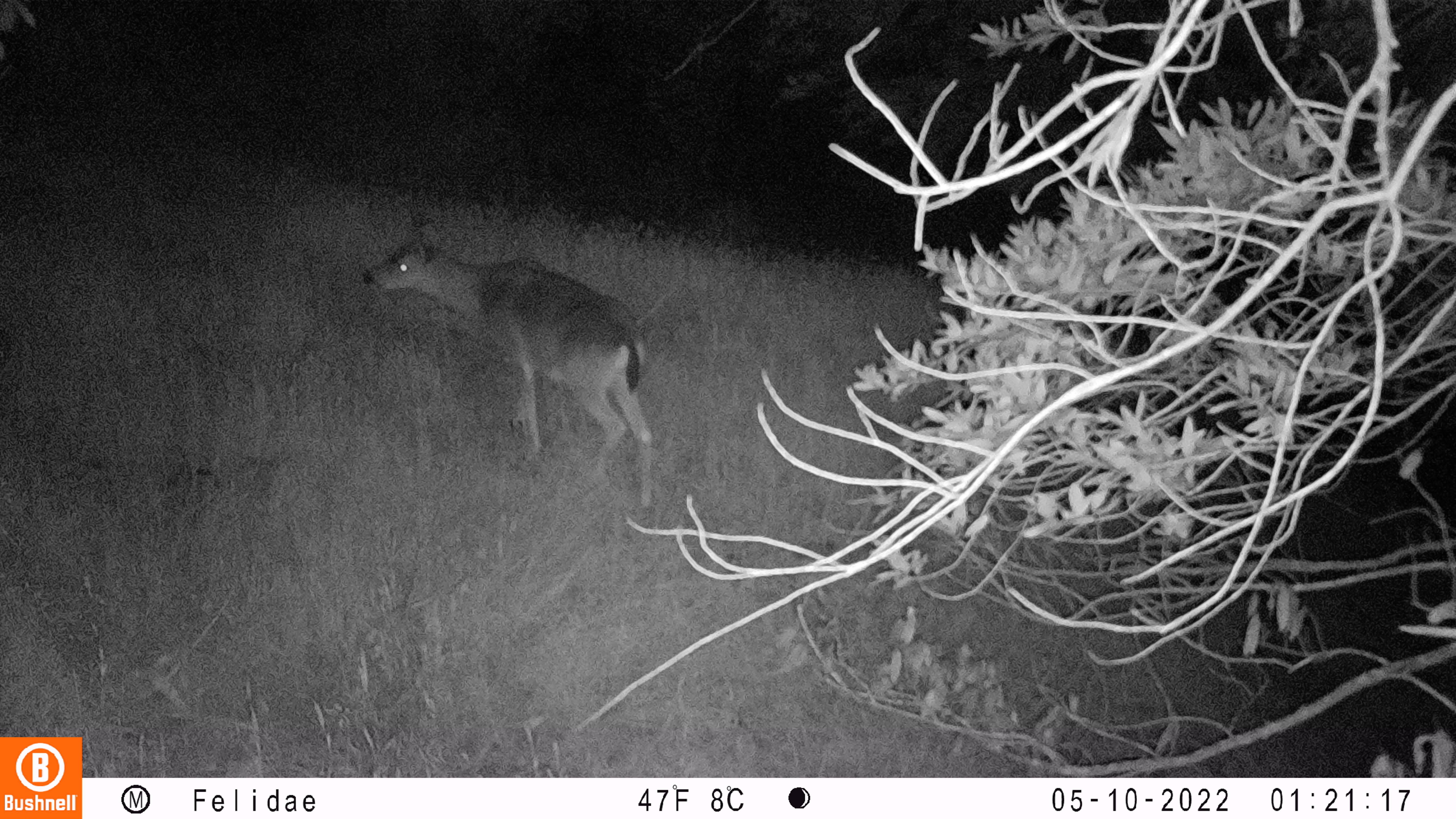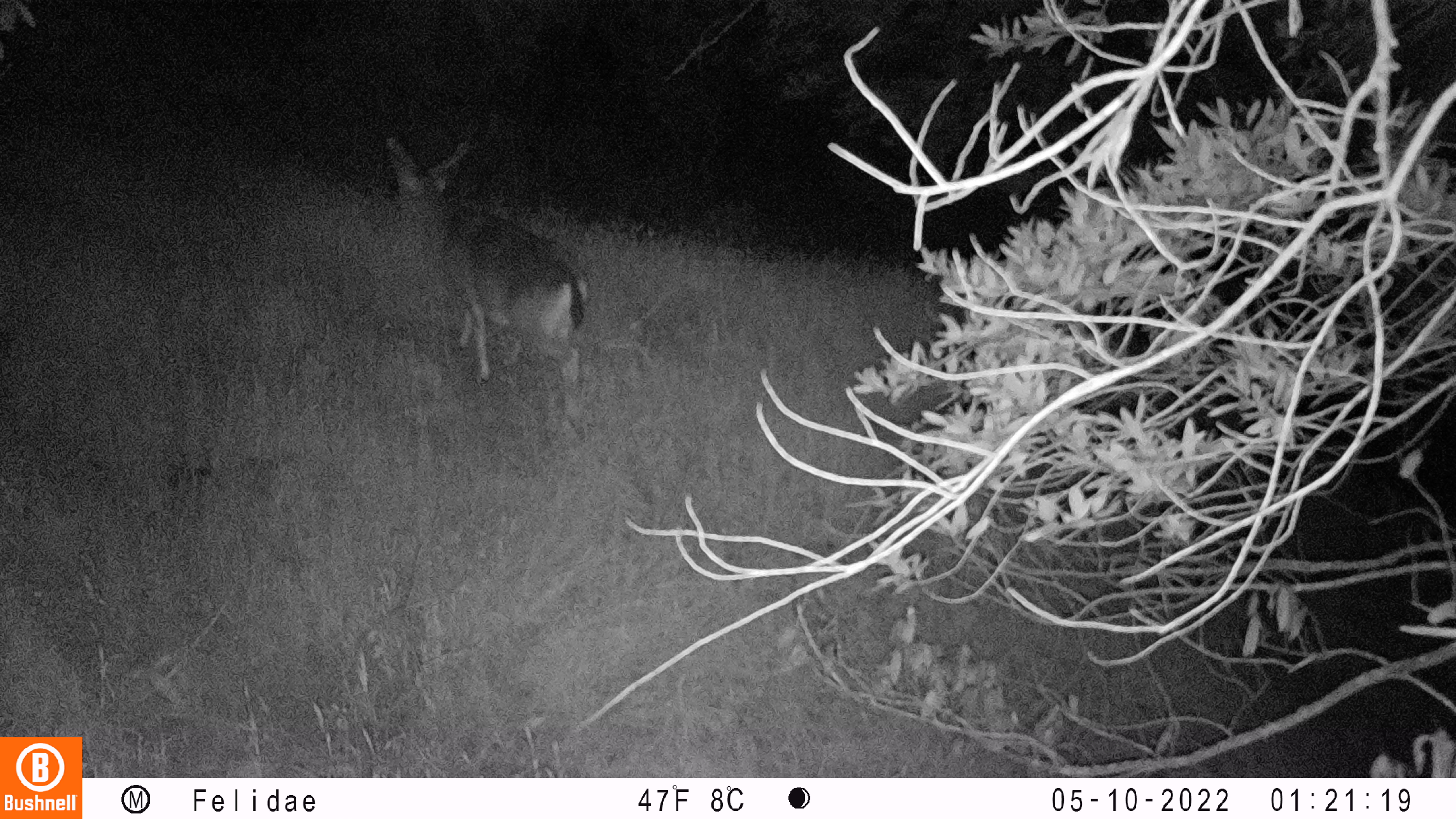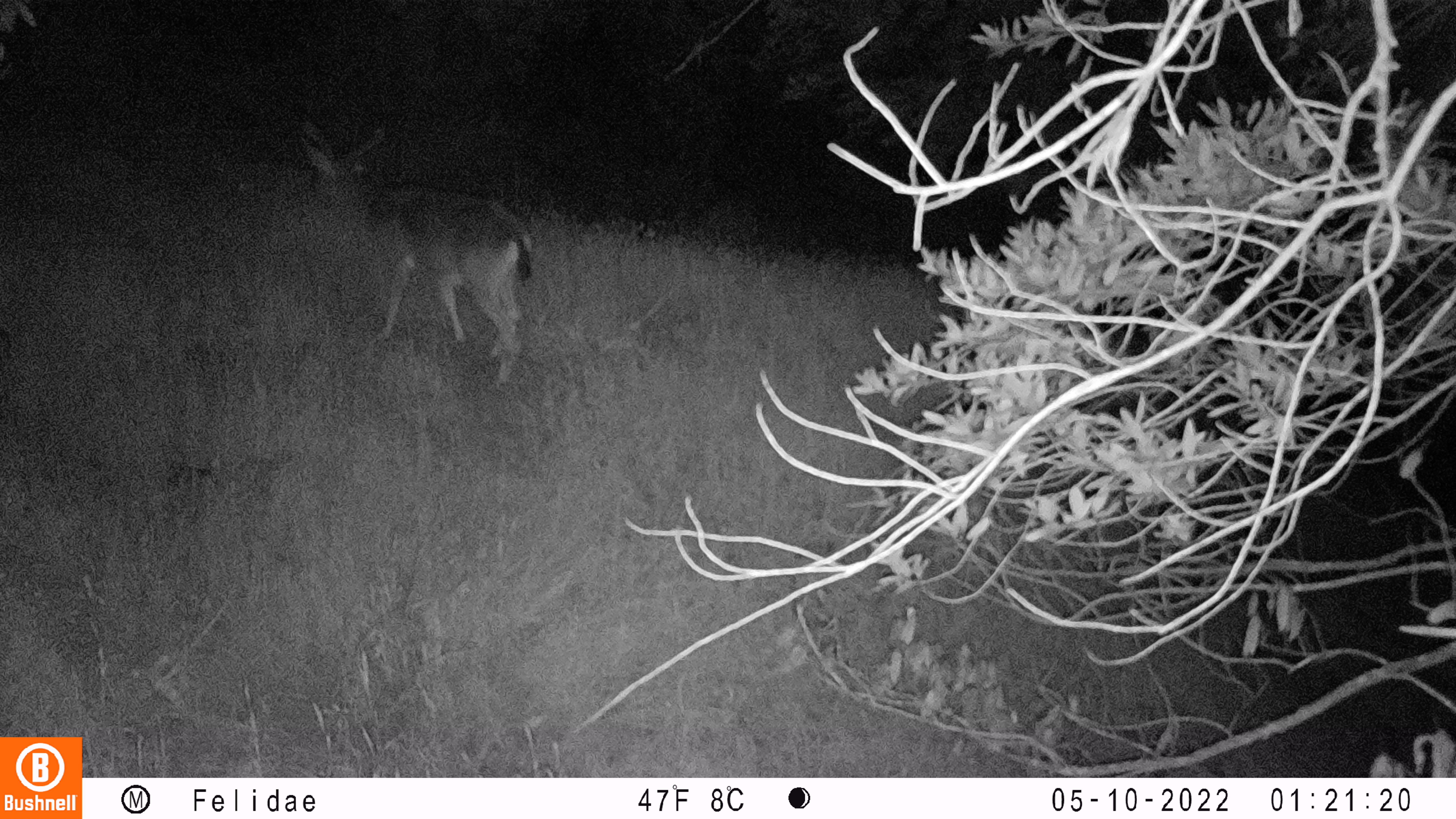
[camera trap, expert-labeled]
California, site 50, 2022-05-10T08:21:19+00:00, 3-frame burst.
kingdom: Animalia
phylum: Chordata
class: Mammalia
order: Artiodactyla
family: Cervidae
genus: Odocoileus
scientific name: Odocoileus hemionus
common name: mule deer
Mule deer (Odocoileus hemionus).